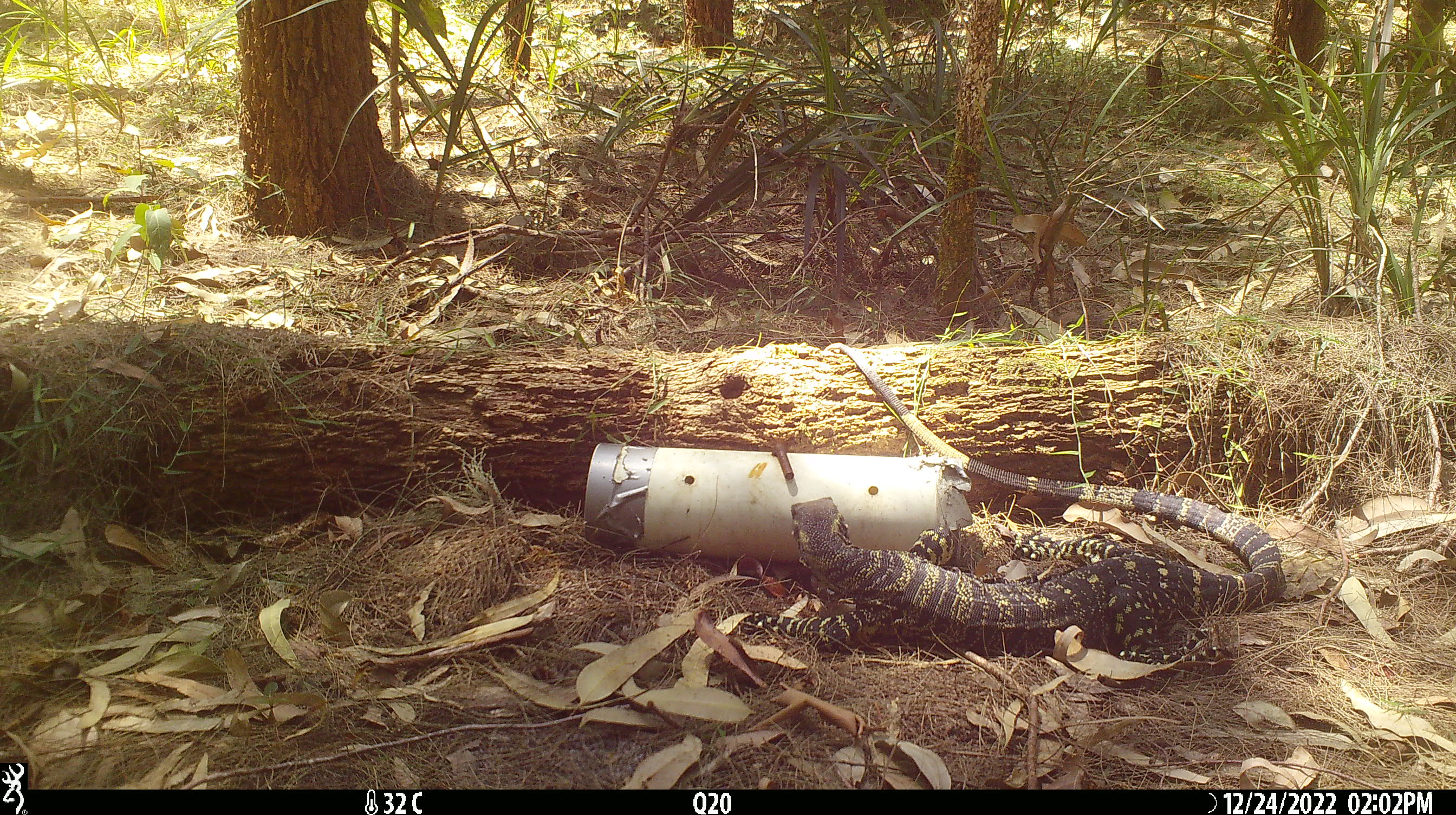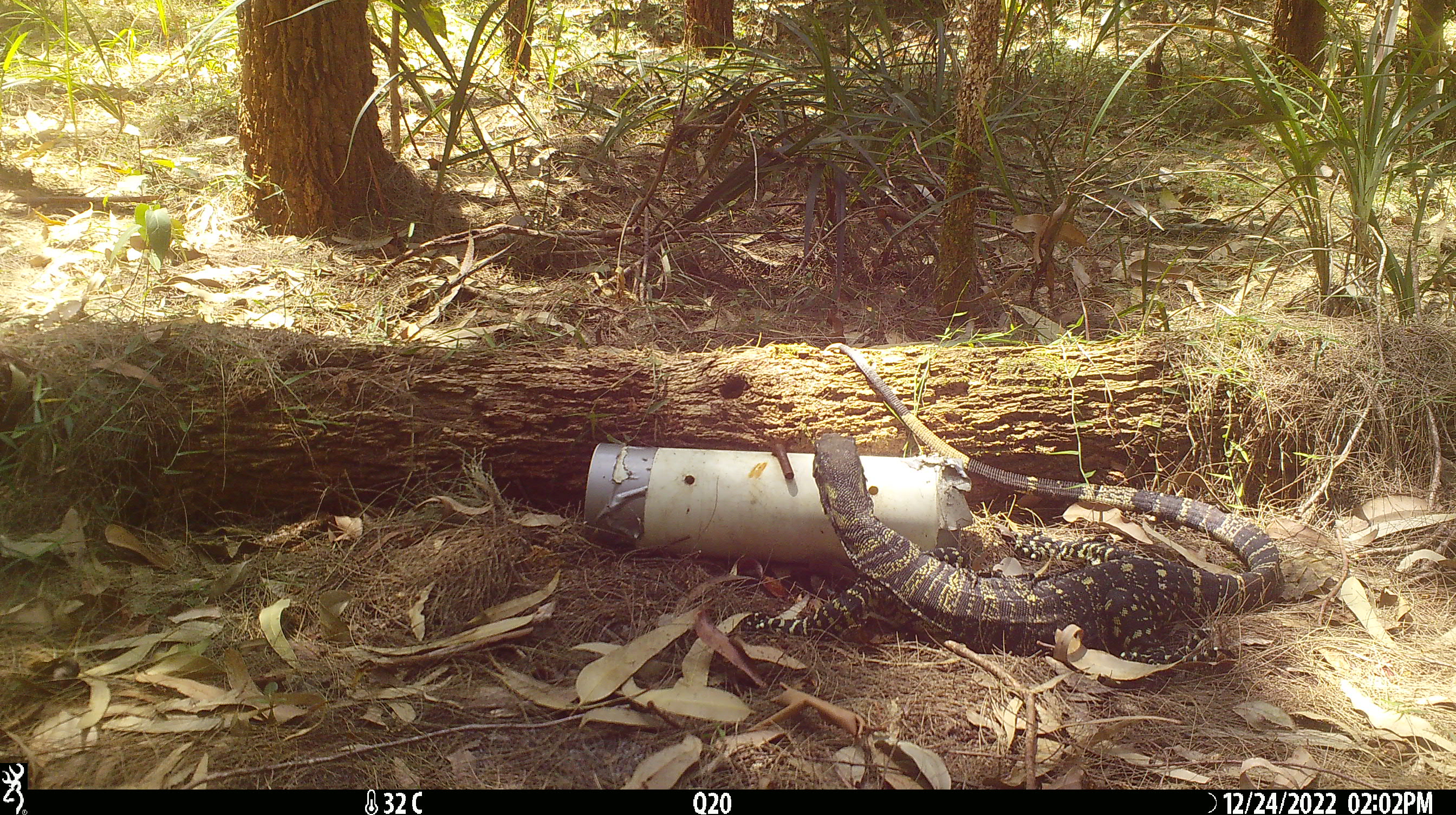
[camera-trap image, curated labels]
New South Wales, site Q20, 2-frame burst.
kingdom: Animalia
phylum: Chordata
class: Reptilia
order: Squamata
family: Varanidae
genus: Varanus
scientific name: Varanus varius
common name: lace monitor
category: goanna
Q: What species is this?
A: Goanna (lace monitor) (Varanus varius).